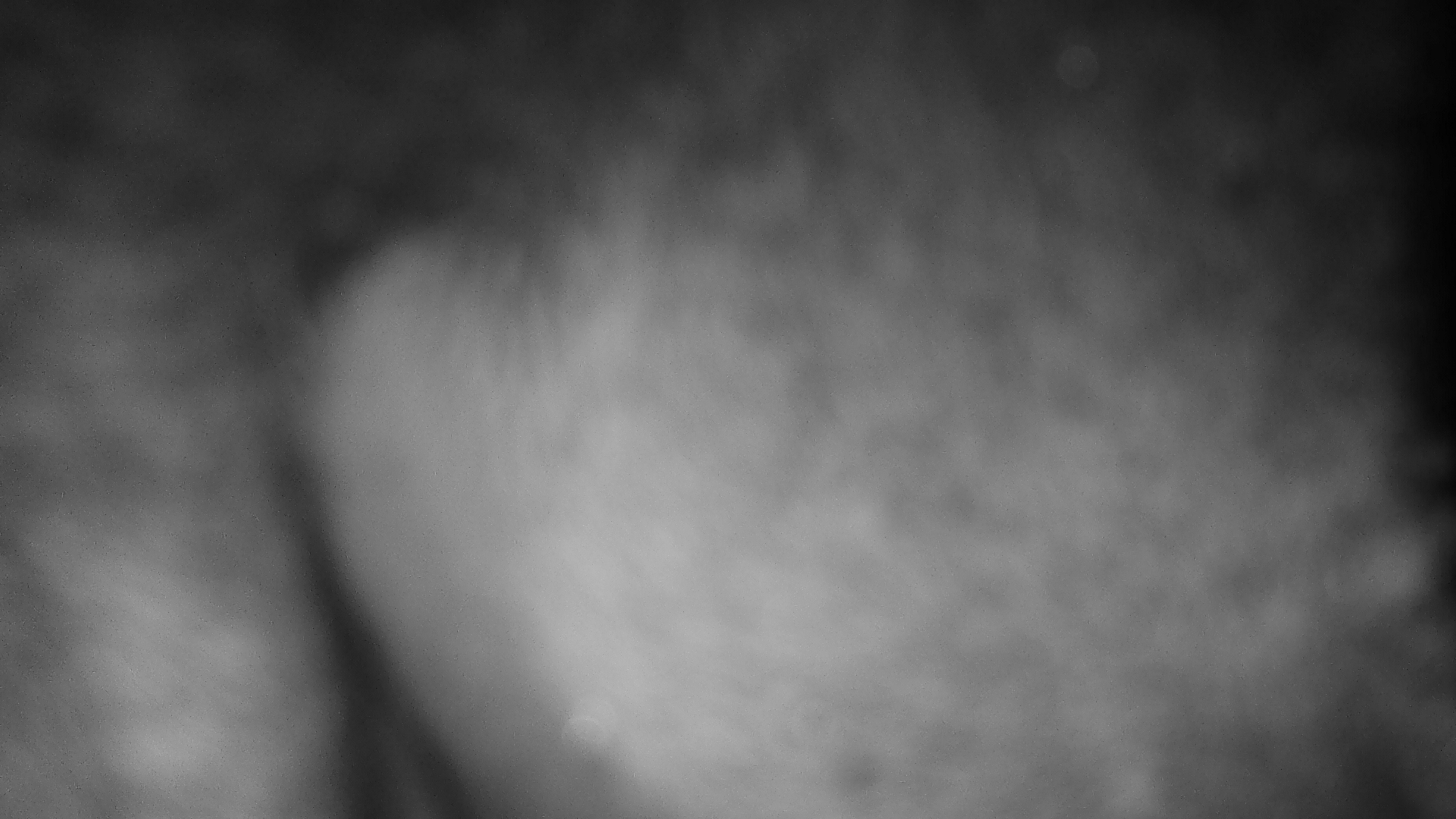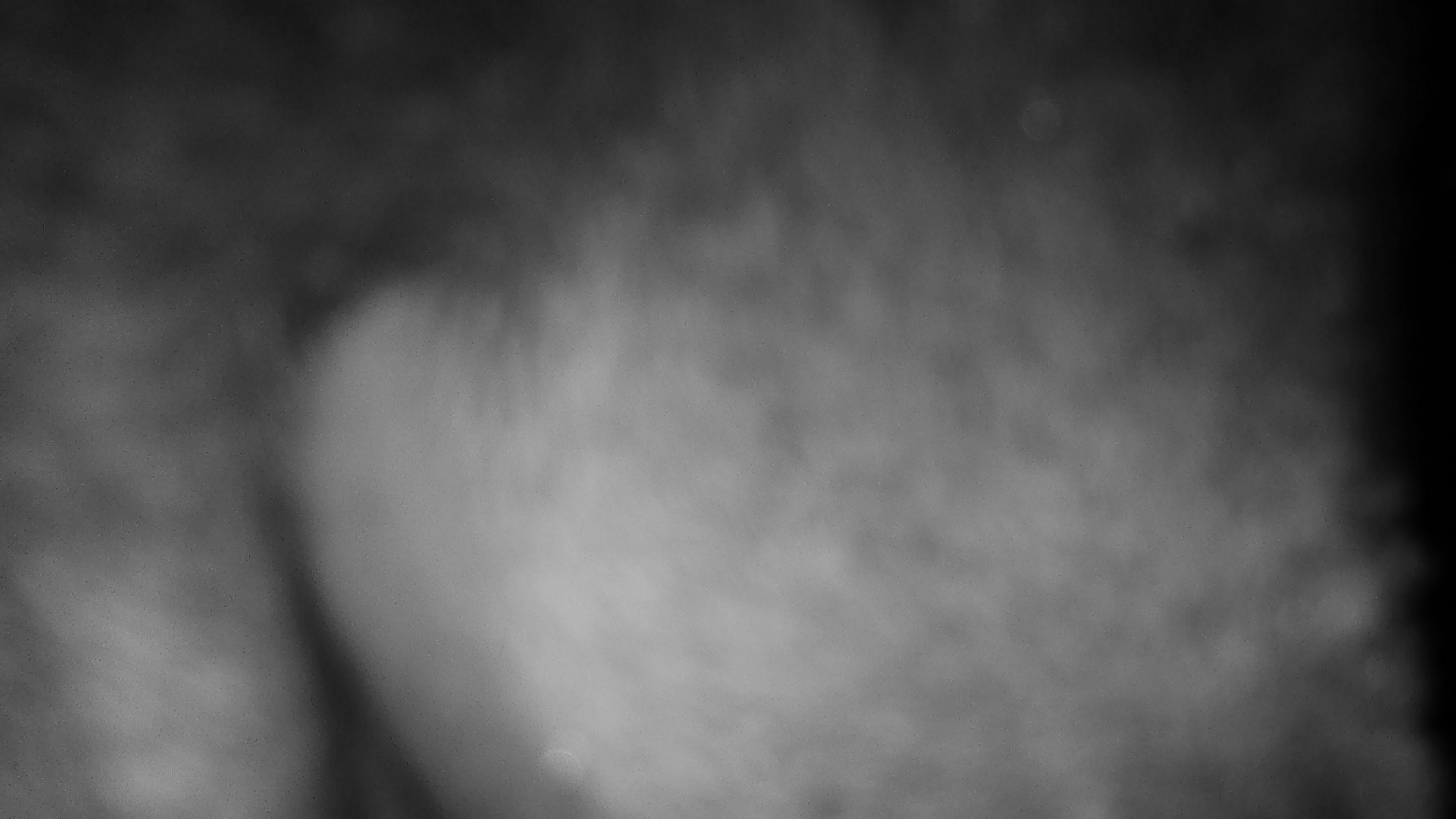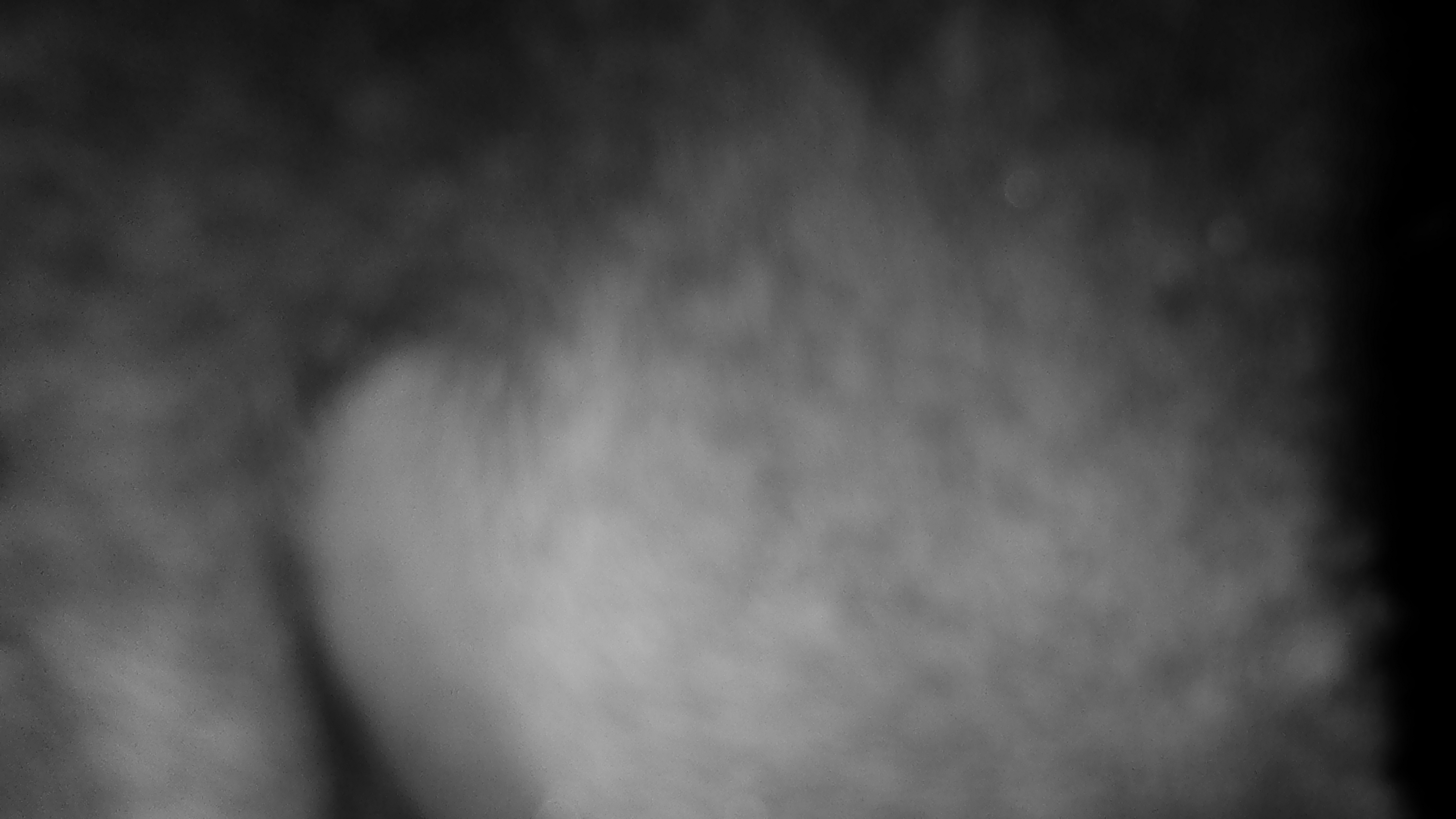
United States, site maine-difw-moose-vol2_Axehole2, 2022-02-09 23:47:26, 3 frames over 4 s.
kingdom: Animalia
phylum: Chordata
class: Mammalia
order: Artiodactyla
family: Cervidae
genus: Alces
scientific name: Alces alces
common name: moose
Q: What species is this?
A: Moose (Alces alces).